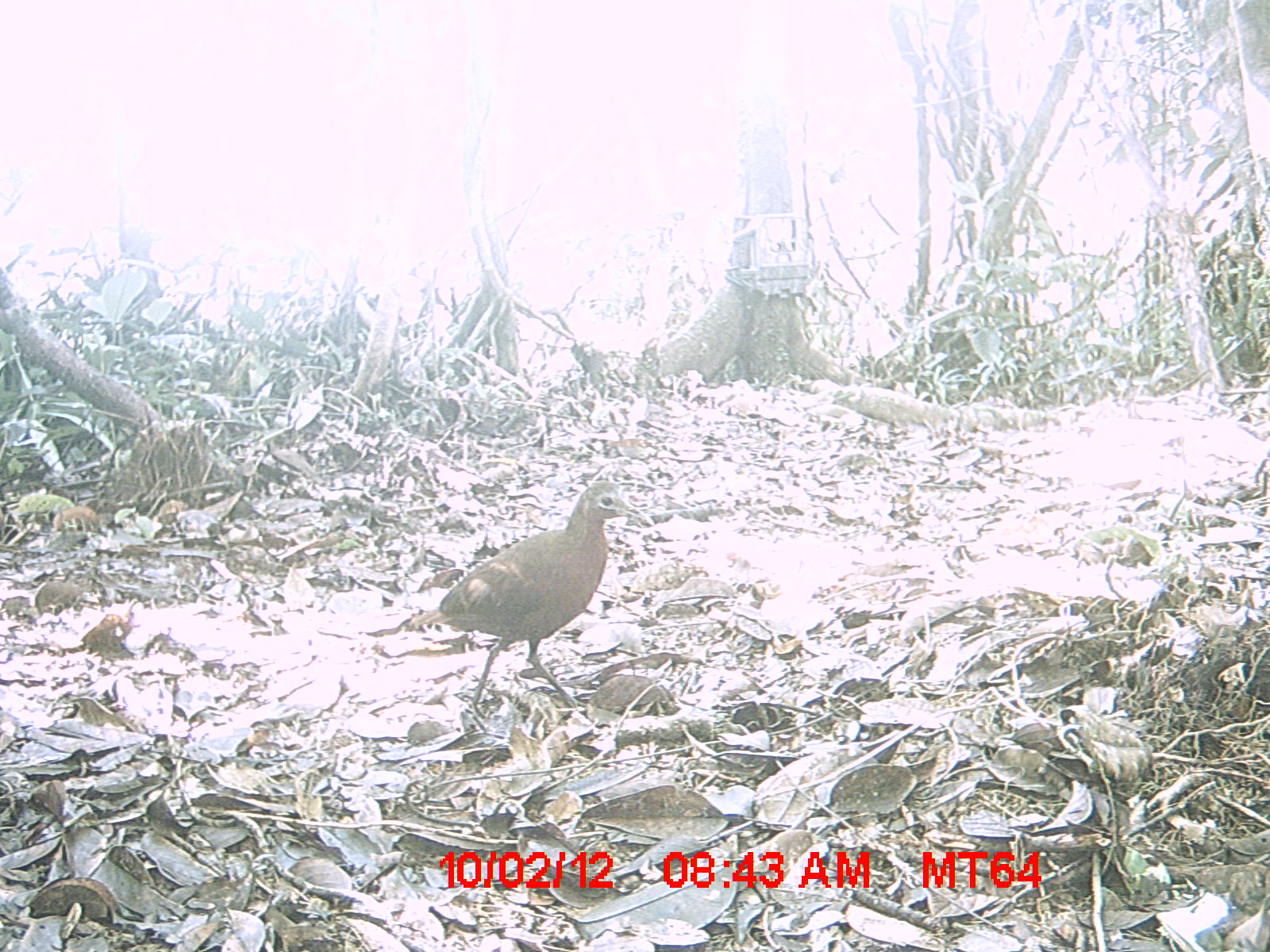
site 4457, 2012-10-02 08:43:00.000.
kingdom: Animalia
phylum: Chordata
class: Aves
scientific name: Aves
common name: bird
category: unknown bird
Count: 1.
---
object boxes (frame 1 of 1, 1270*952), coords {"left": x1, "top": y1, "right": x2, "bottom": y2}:
unknown bird: {"left": 407, "top": 478, "right": 656, "bottom": 719}